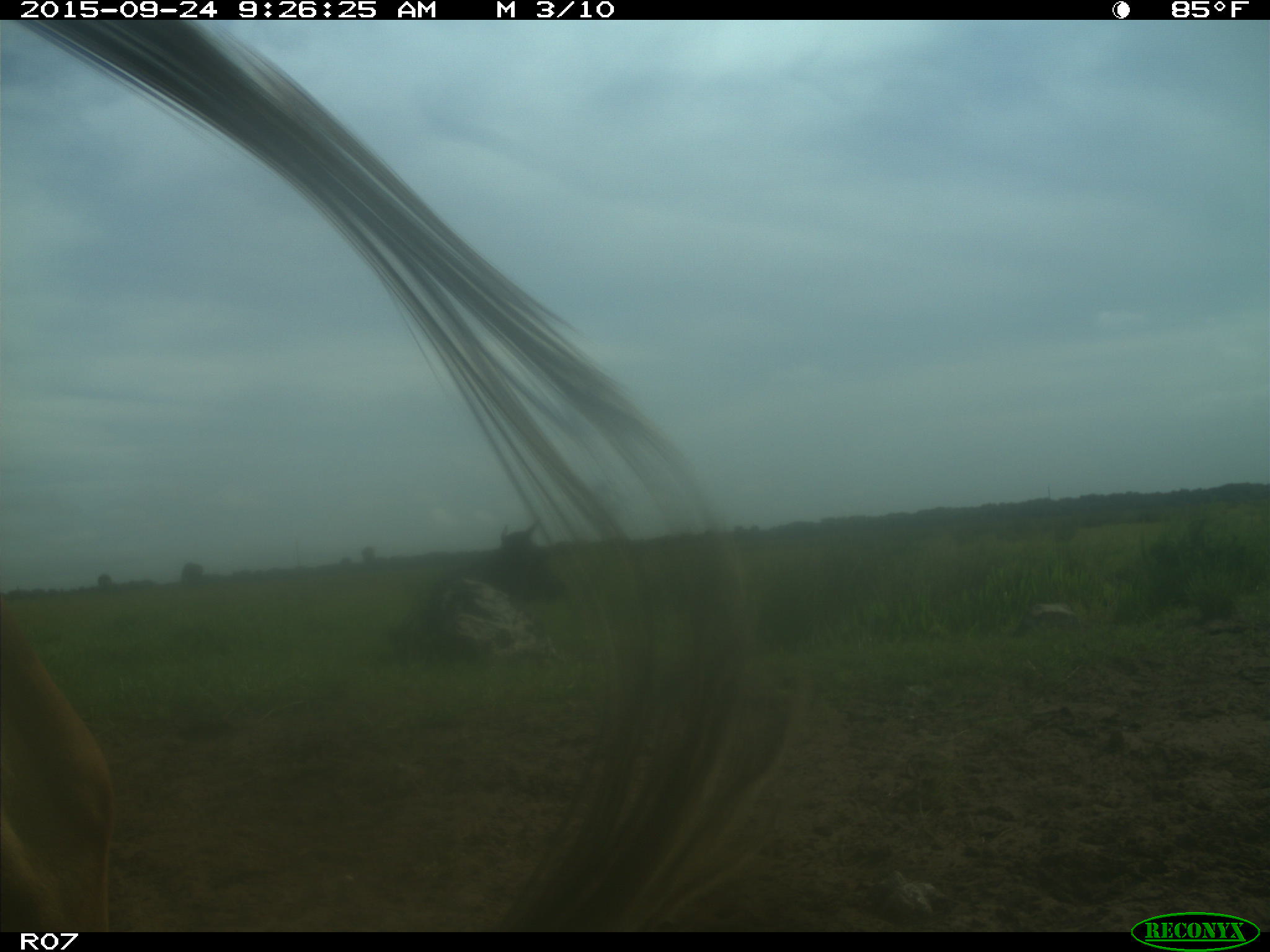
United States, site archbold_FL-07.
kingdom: Animalia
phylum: Chordata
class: Mammalia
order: Artiodactyla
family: Bovidae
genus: Bos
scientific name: Bos taurus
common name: domestic cow